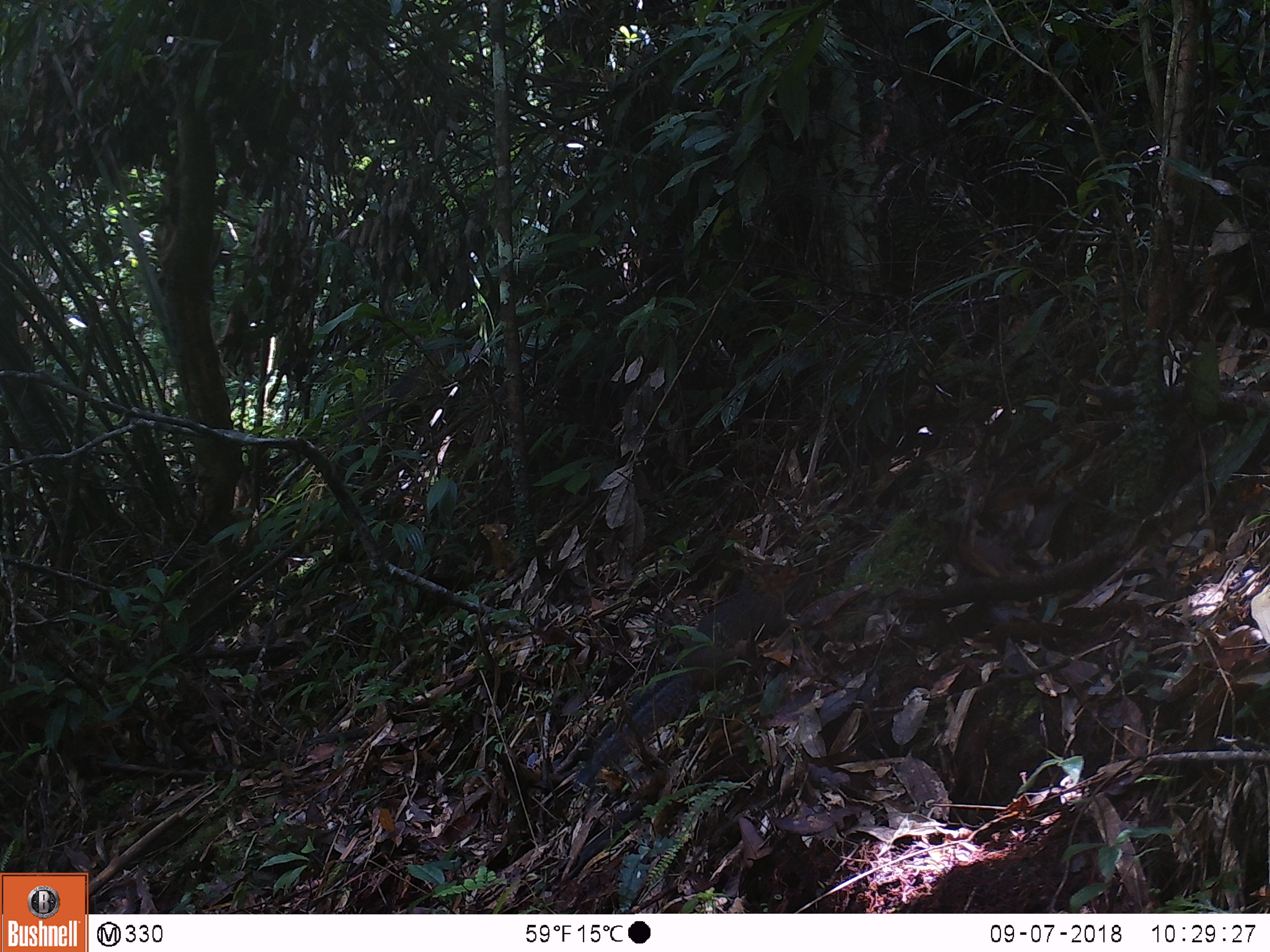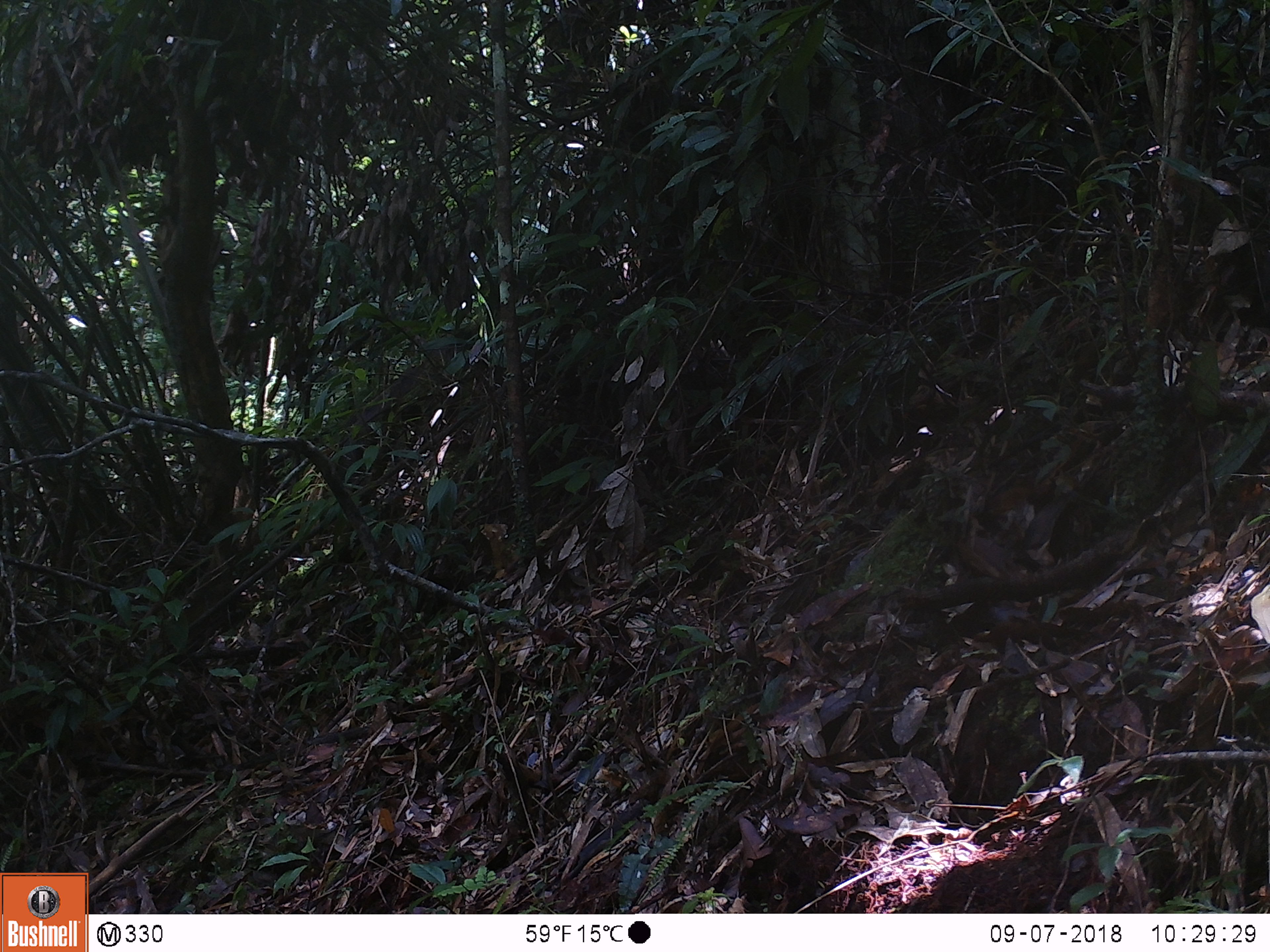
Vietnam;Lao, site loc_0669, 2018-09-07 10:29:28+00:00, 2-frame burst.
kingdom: Animalia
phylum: Chordata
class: Mammalia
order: Rodentia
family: Sciuridae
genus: Dremomys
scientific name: Dremomys rufigenis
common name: red-cheeked squirrel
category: red cheeked squirrel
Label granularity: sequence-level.